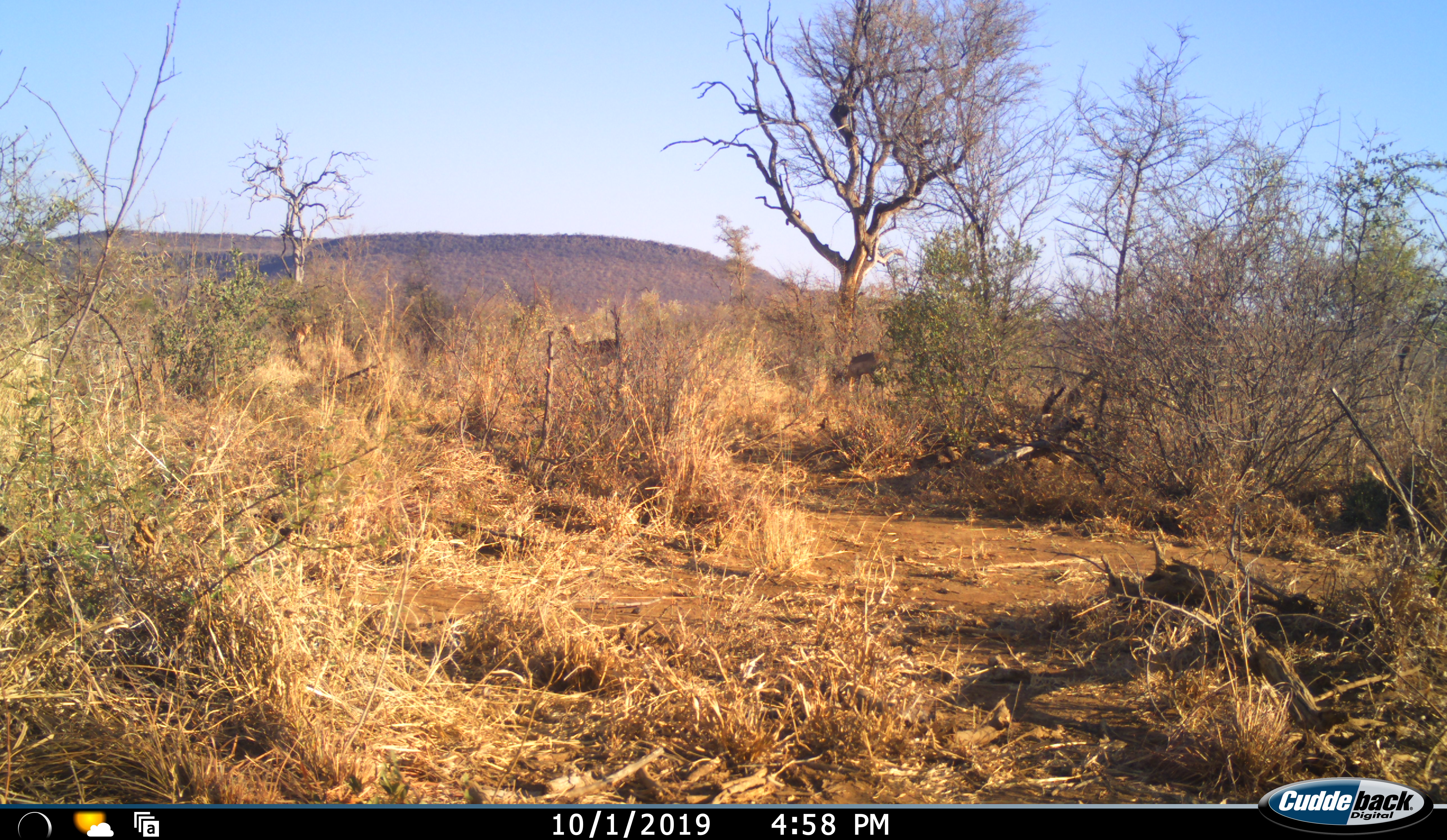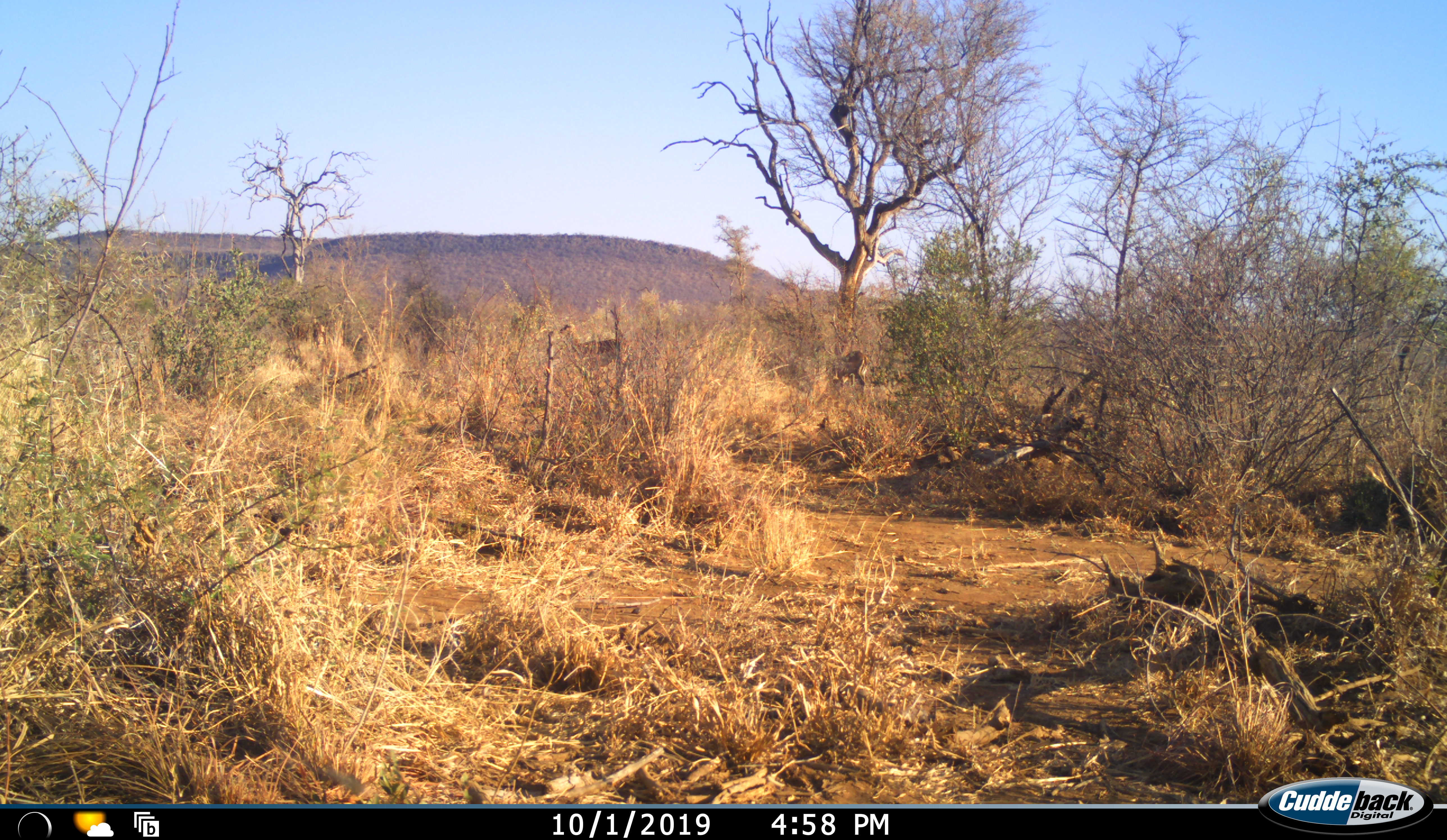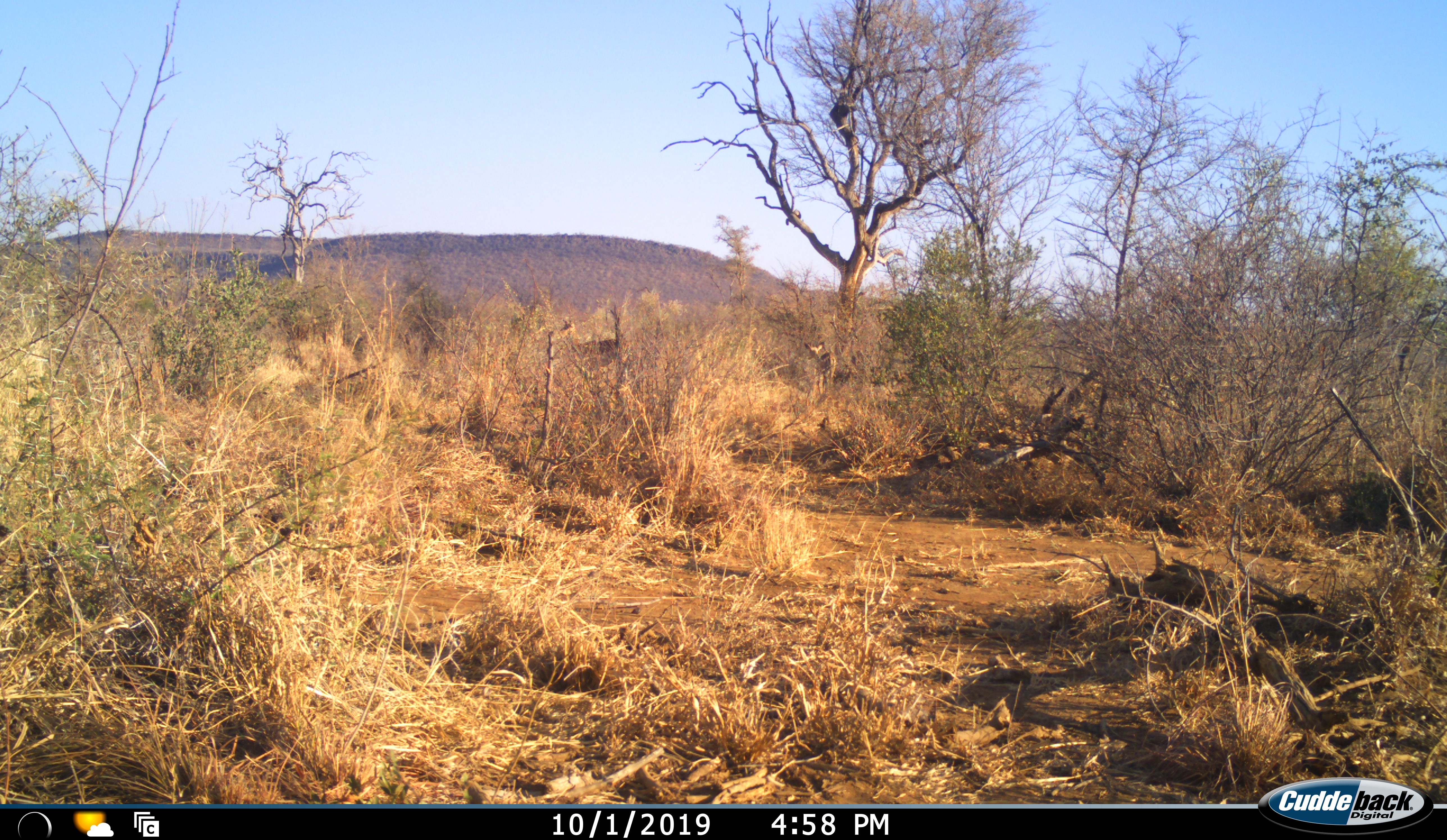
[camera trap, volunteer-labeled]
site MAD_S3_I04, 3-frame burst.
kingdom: Animalia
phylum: Chordata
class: Mammalia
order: Artiodactyla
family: Bovidae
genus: Aepyceros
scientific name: Aepyceros melampus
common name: impala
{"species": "impala (Aepyceros melampus)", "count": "2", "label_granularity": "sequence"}